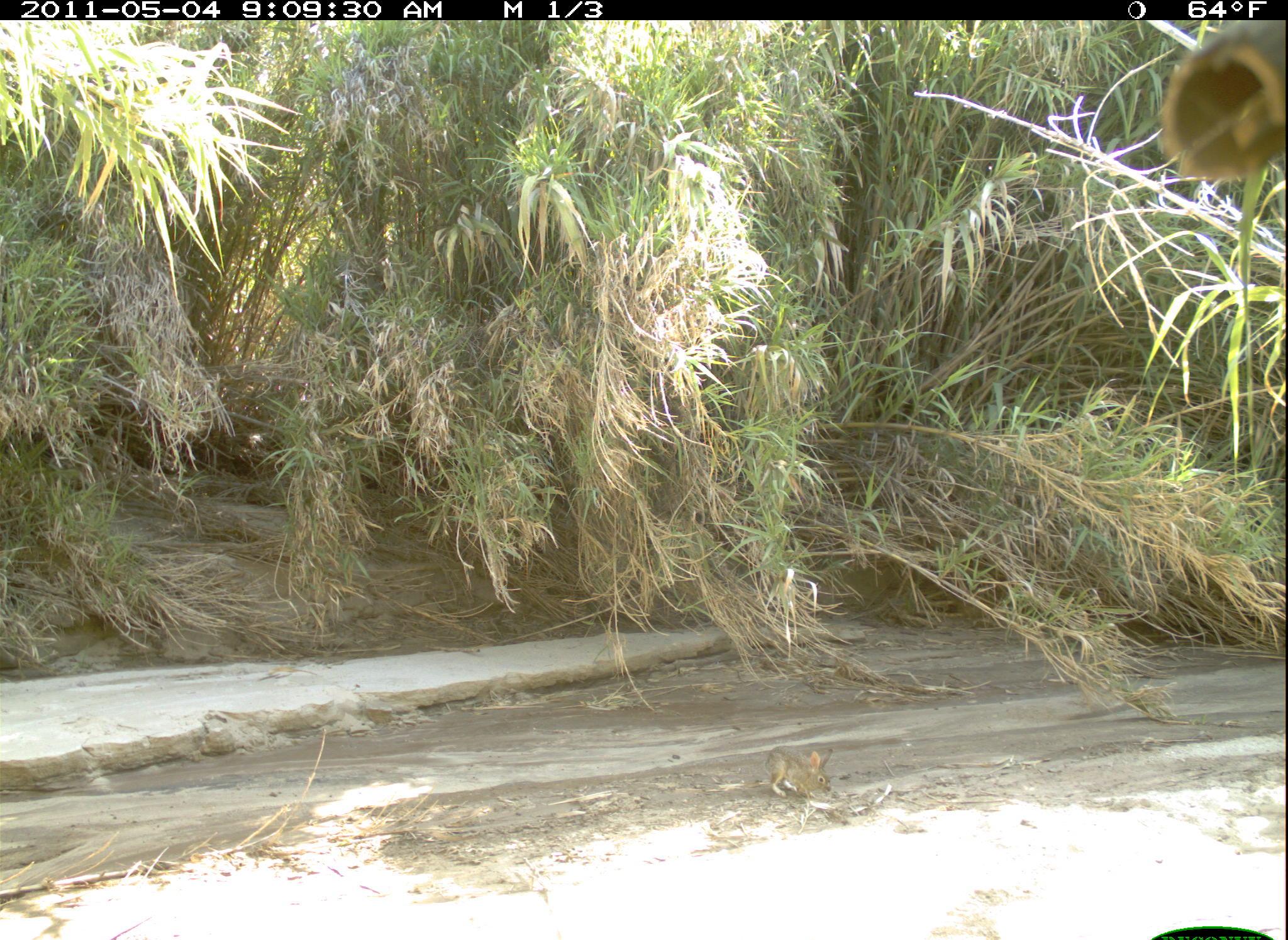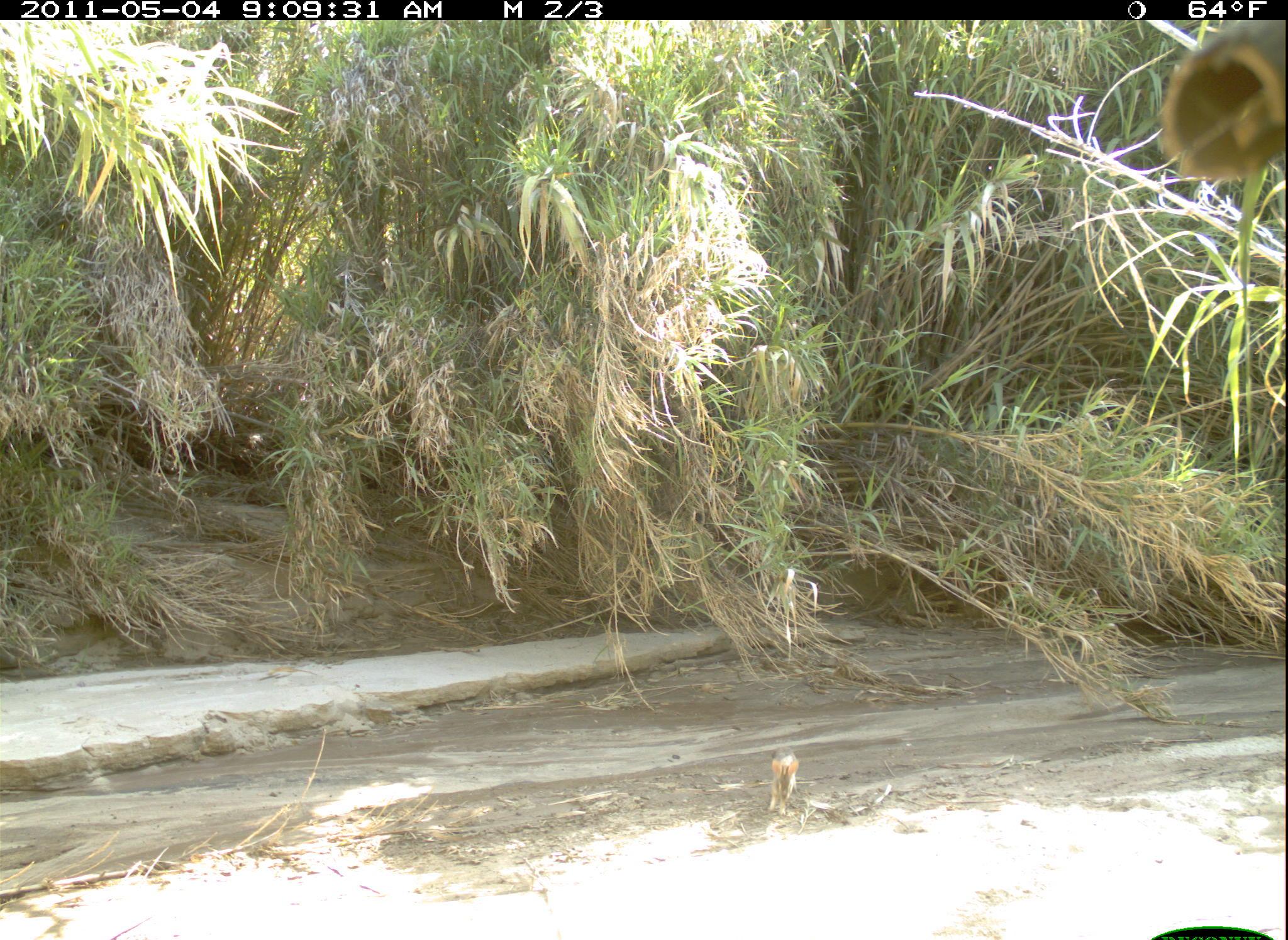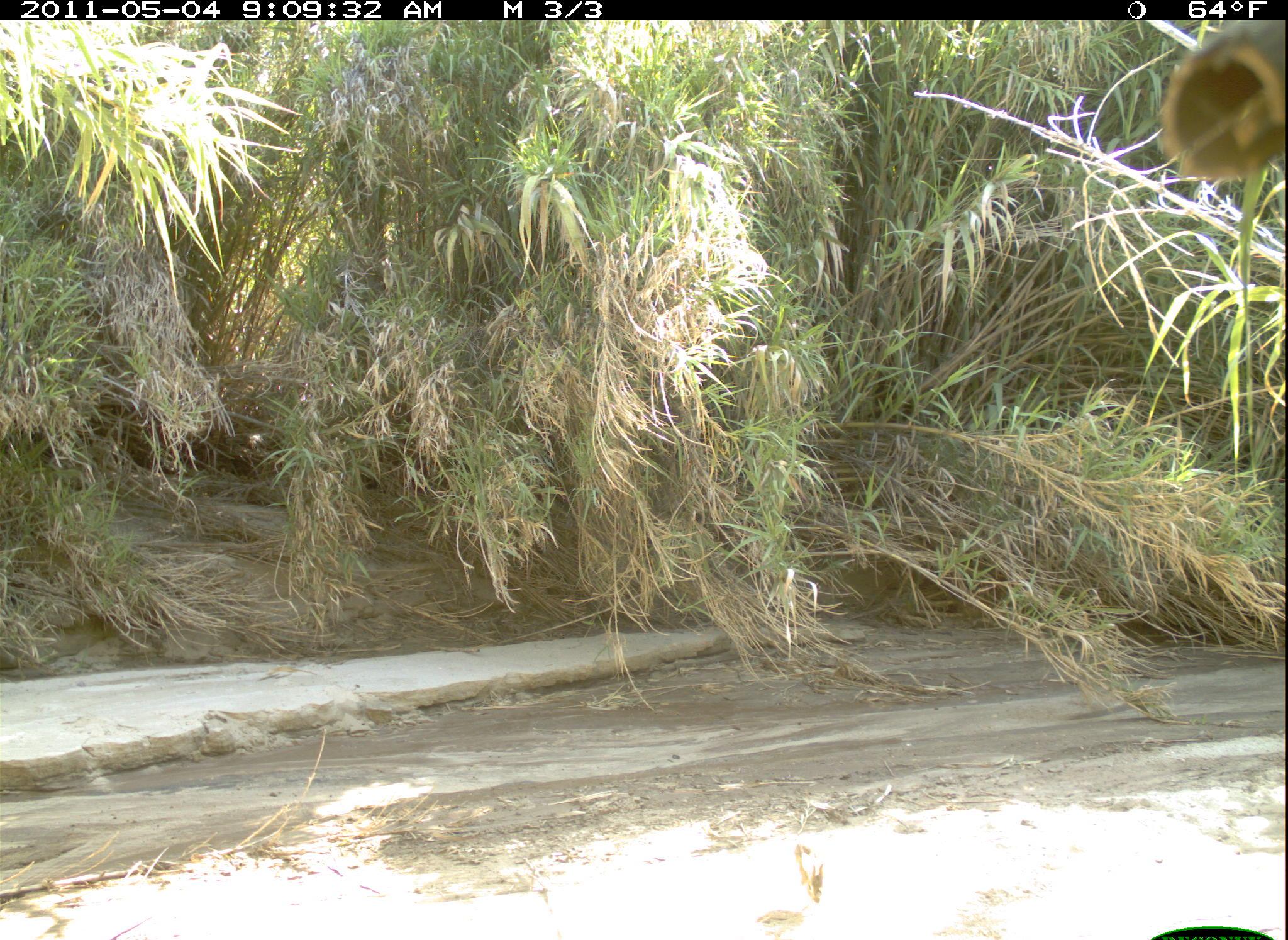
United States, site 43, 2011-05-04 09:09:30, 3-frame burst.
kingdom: Animalia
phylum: Chordata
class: Mammalia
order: Lagomorpha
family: Leporidae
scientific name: Leporidae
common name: rabbits and hares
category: rabbit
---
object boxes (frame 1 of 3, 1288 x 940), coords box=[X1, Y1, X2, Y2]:
rabbit: box=[758, 738, 836, 809]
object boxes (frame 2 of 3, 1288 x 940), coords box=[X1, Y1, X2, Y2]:
rabbit: box=[763, 749, 805, 821]